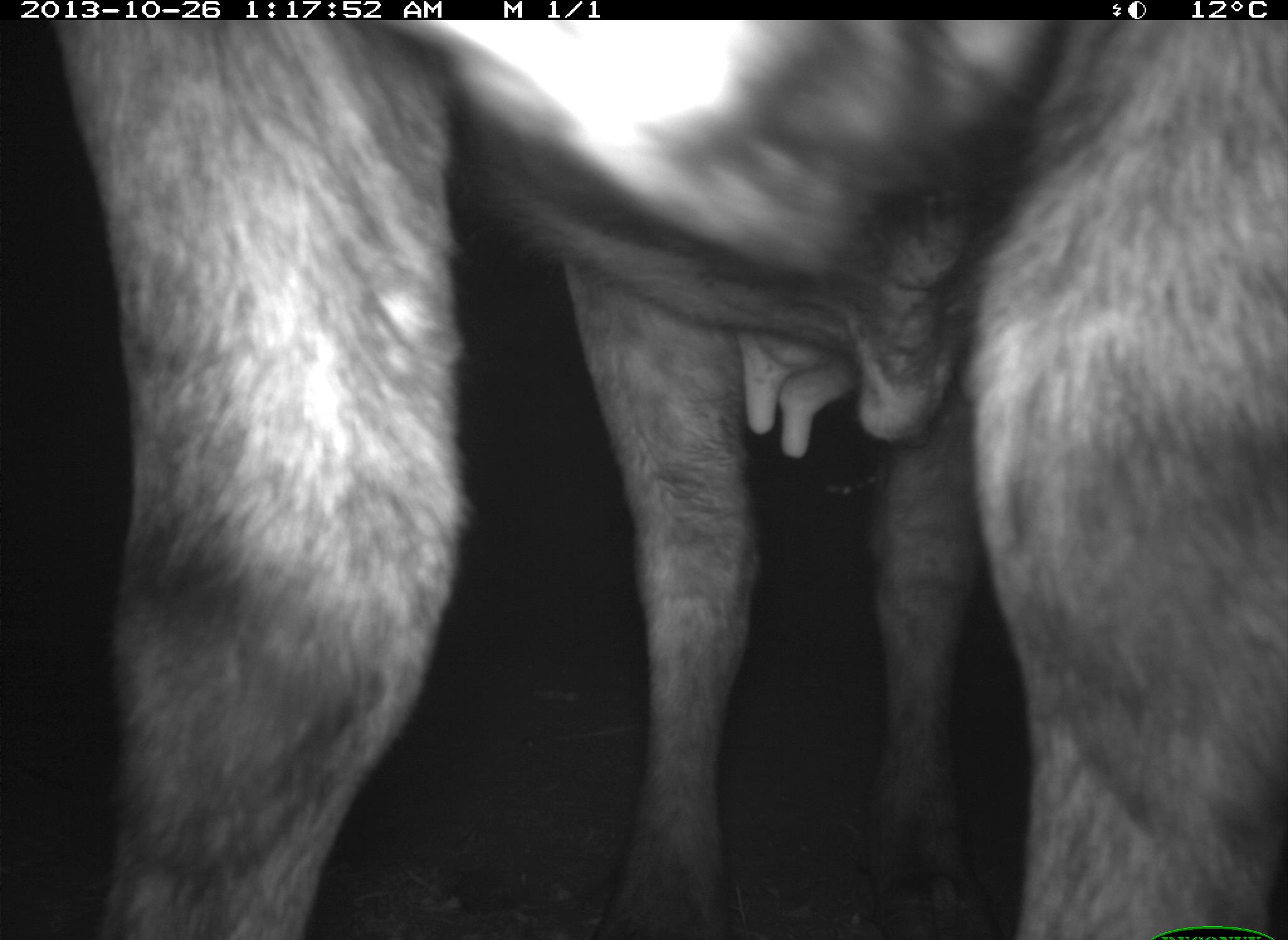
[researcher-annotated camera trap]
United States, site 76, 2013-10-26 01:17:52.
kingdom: Animalia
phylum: Chordata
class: Mammalia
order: Artiodactyla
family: Bovidae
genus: Bos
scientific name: Bos taurus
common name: cow